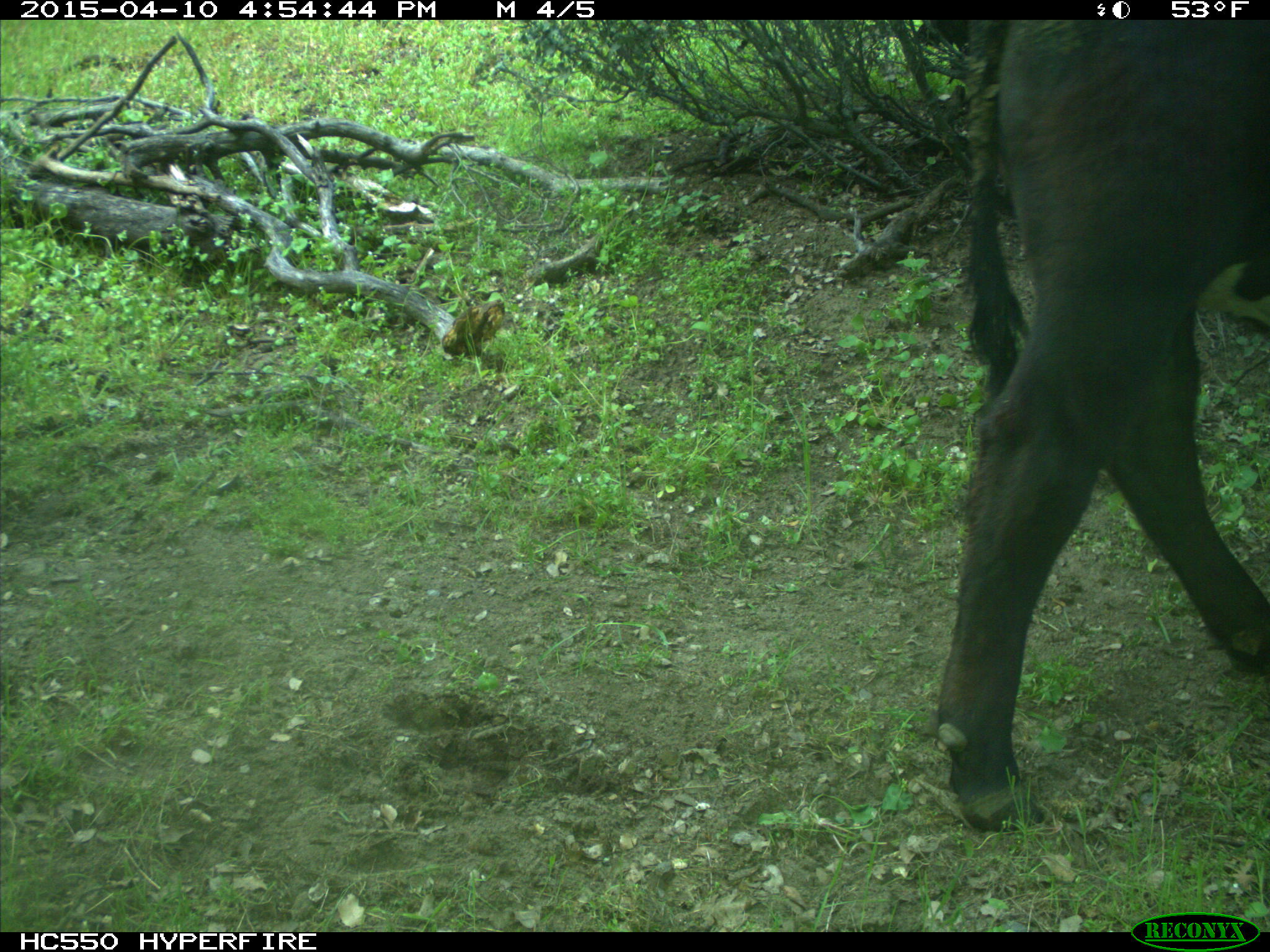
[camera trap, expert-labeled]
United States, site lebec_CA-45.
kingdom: Animalia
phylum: Chordata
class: Mammalia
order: Artiodactyla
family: Bovidae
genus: Bos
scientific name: Bos taurus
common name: domestic cow